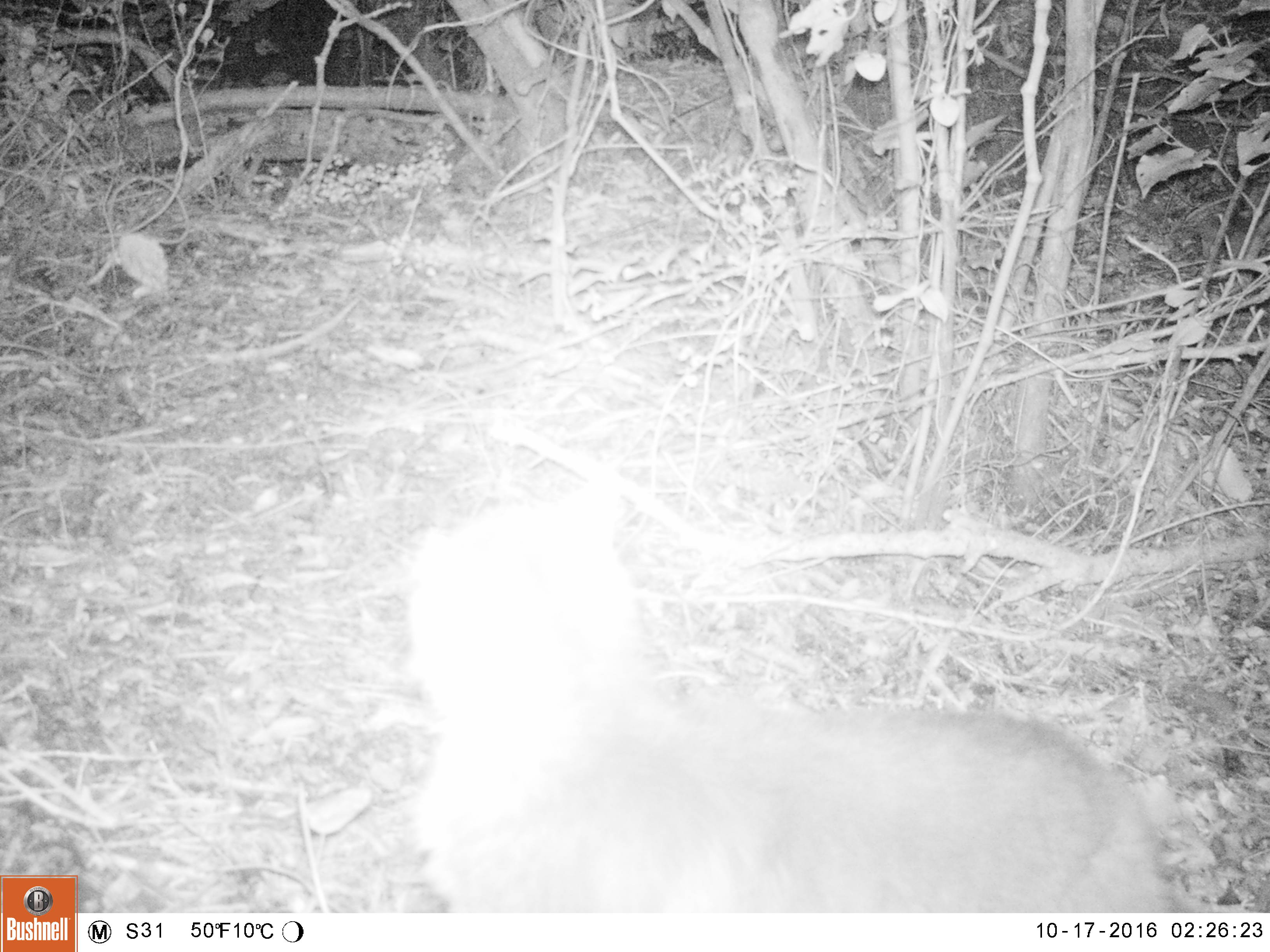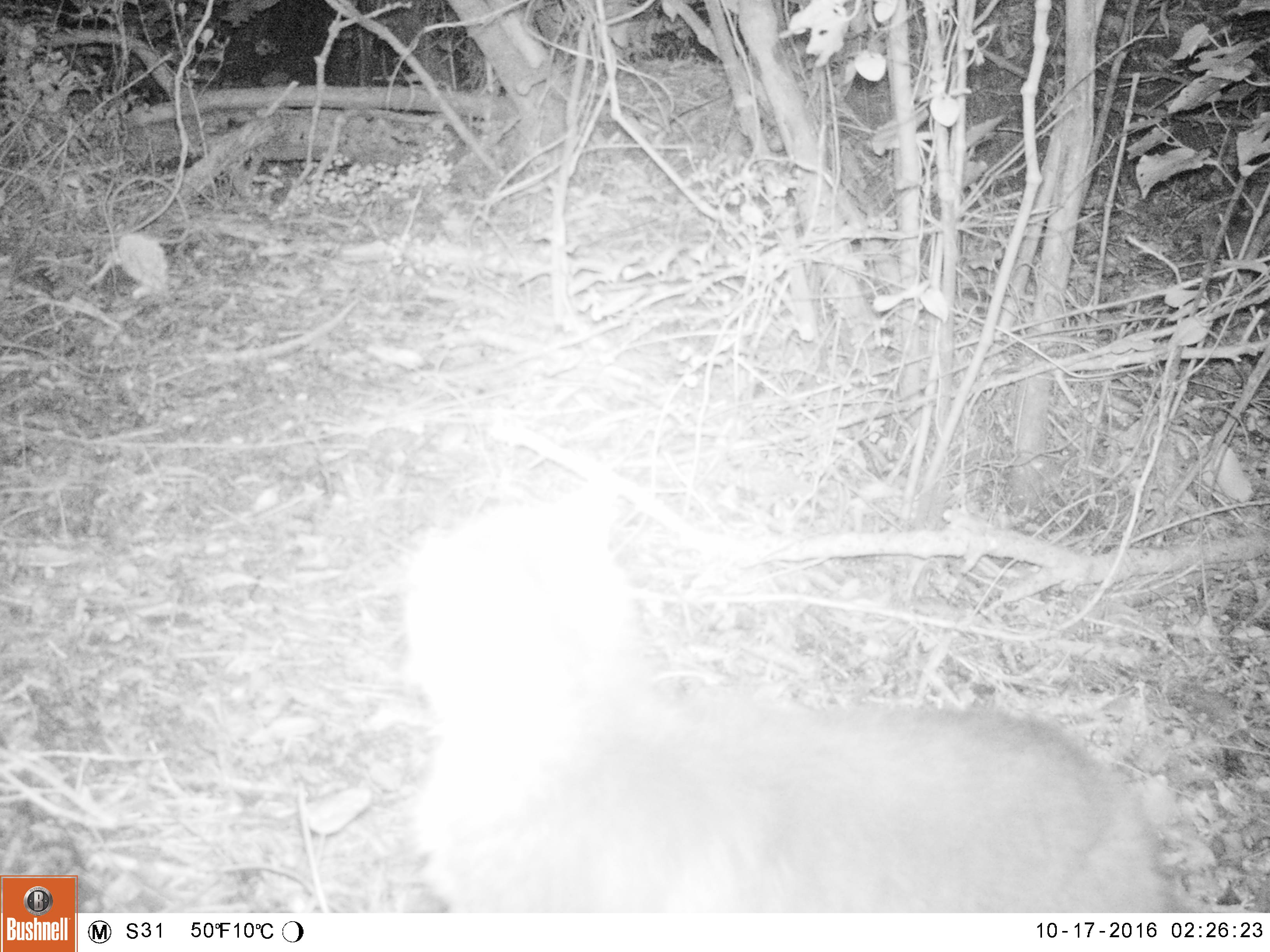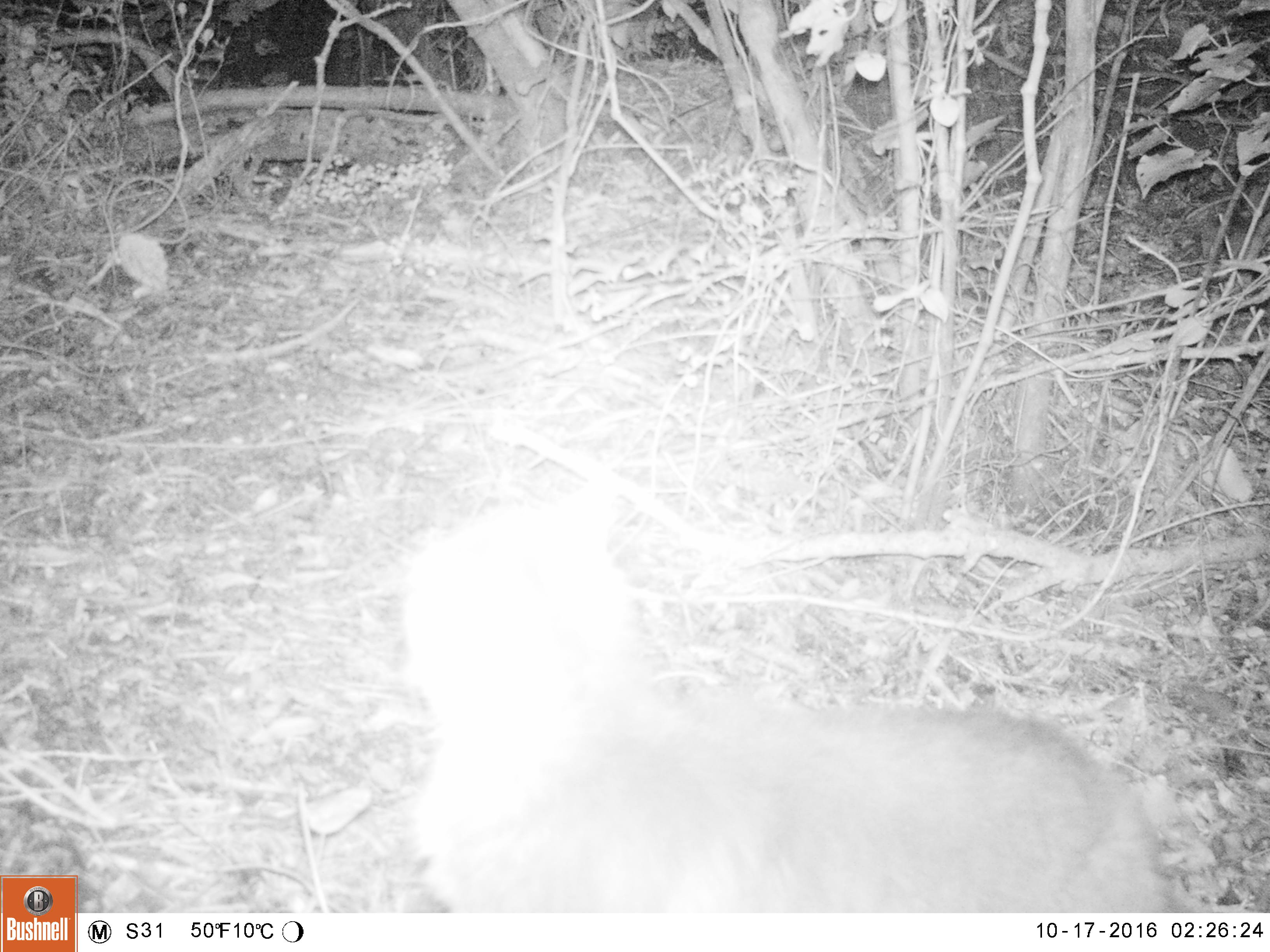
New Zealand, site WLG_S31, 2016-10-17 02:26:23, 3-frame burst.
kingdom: Animalia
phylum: Chordata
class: Mammalia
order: Carnivora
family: Felidae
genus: Felis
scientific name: Felis catus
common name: domestic cat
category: cat